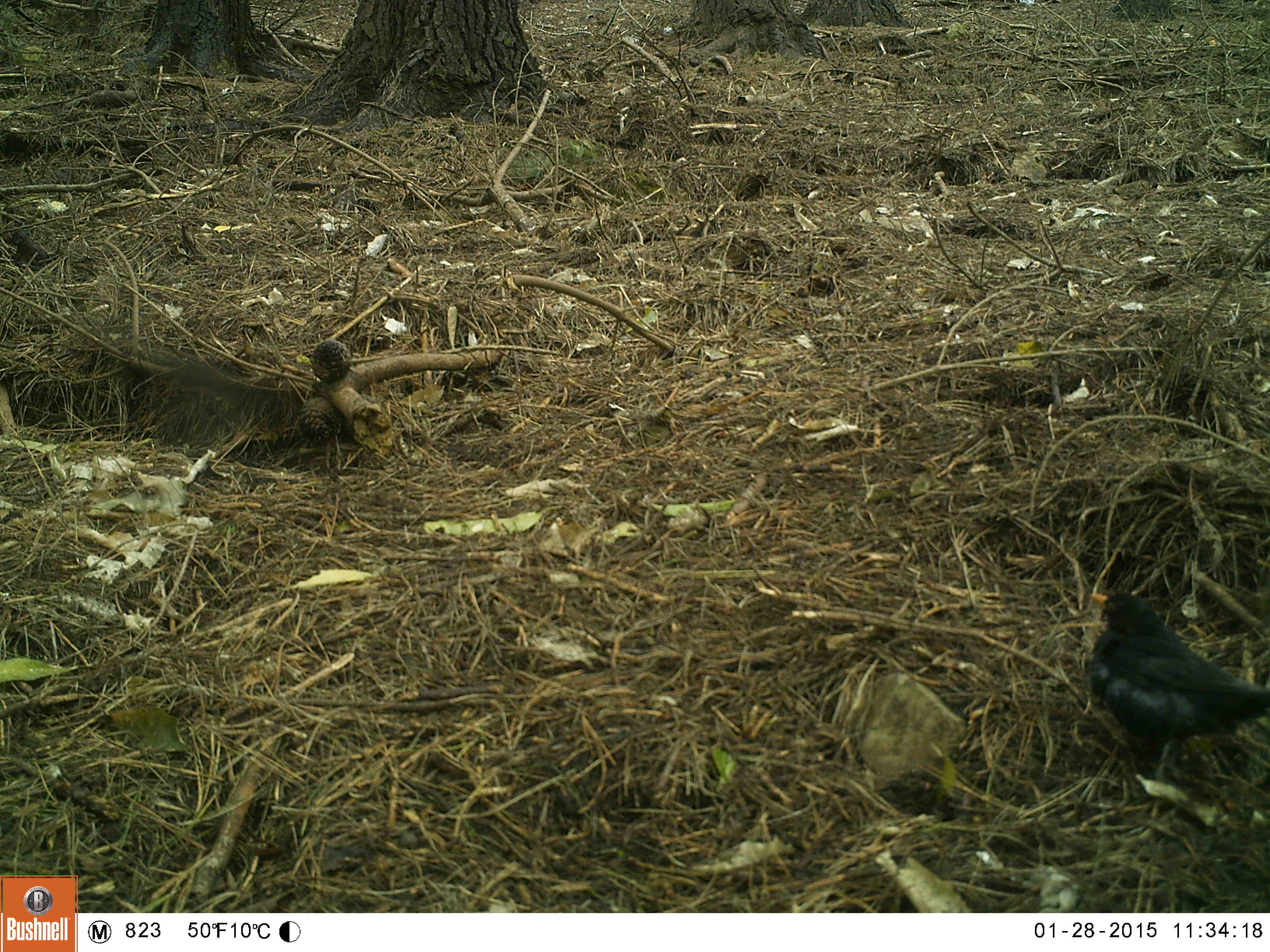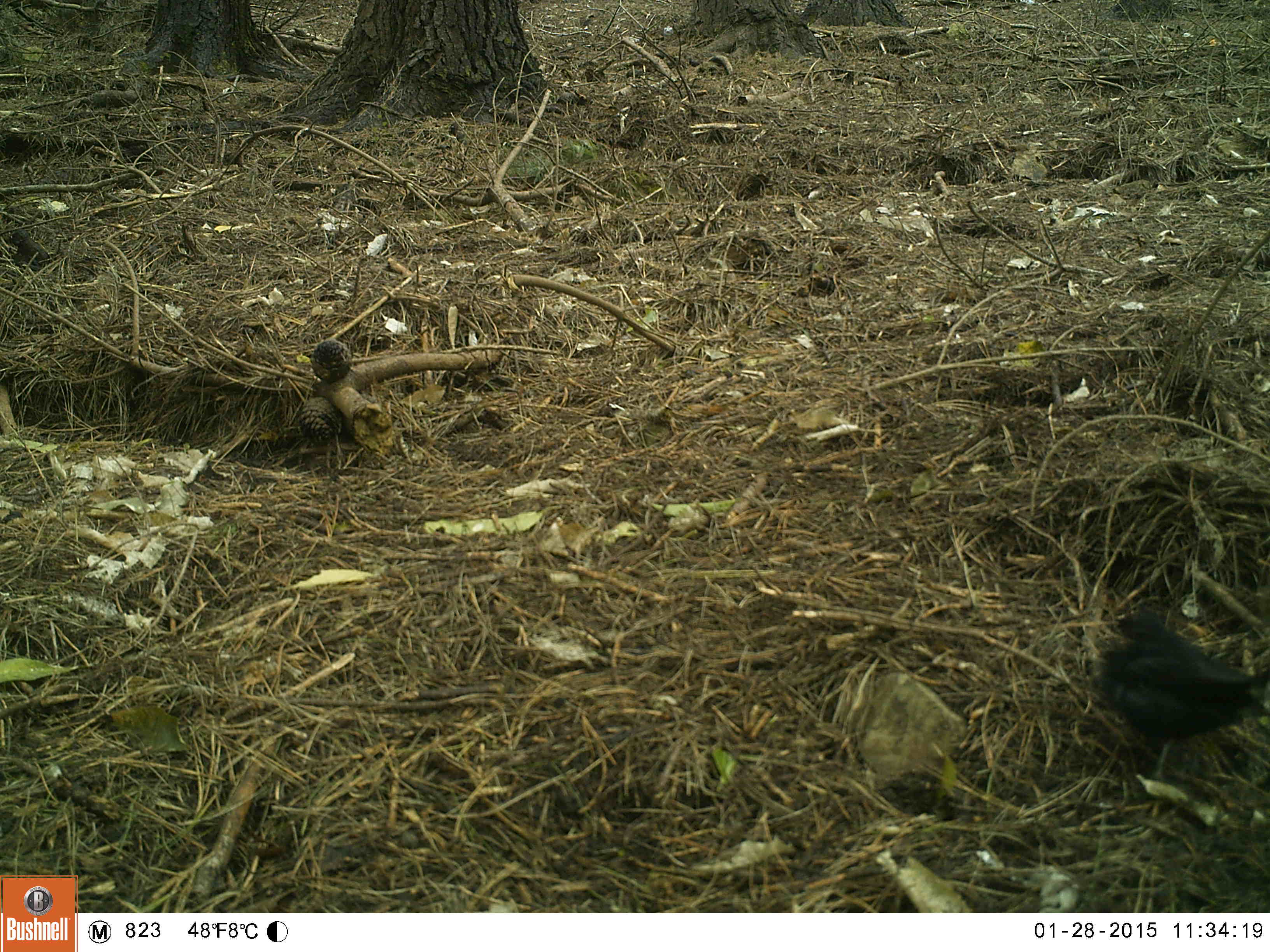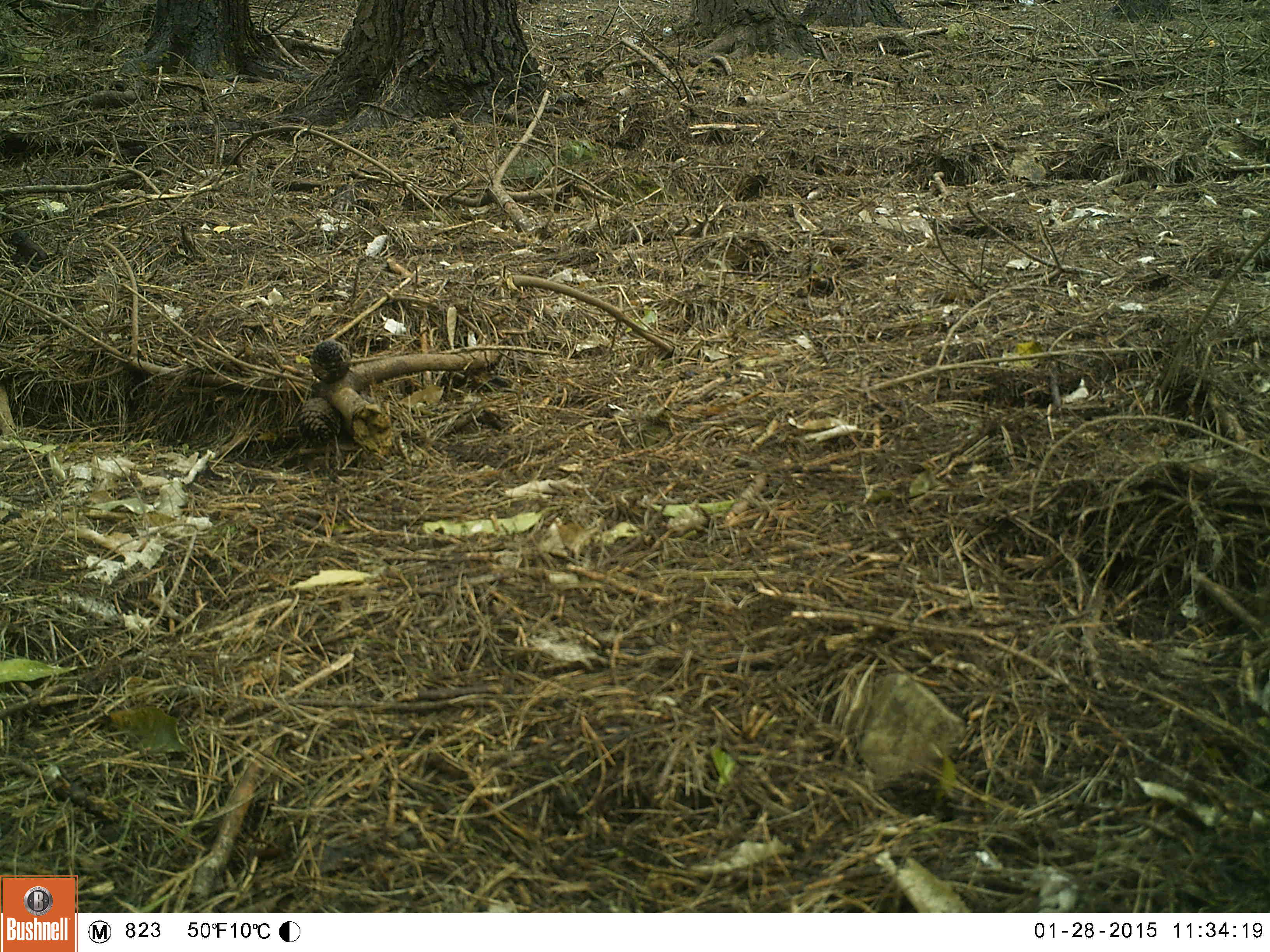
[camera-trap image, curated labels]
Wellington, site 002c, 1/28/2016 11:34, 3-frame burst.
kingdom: Animalia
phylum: Chordata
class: Aves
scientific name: Aves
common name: bird